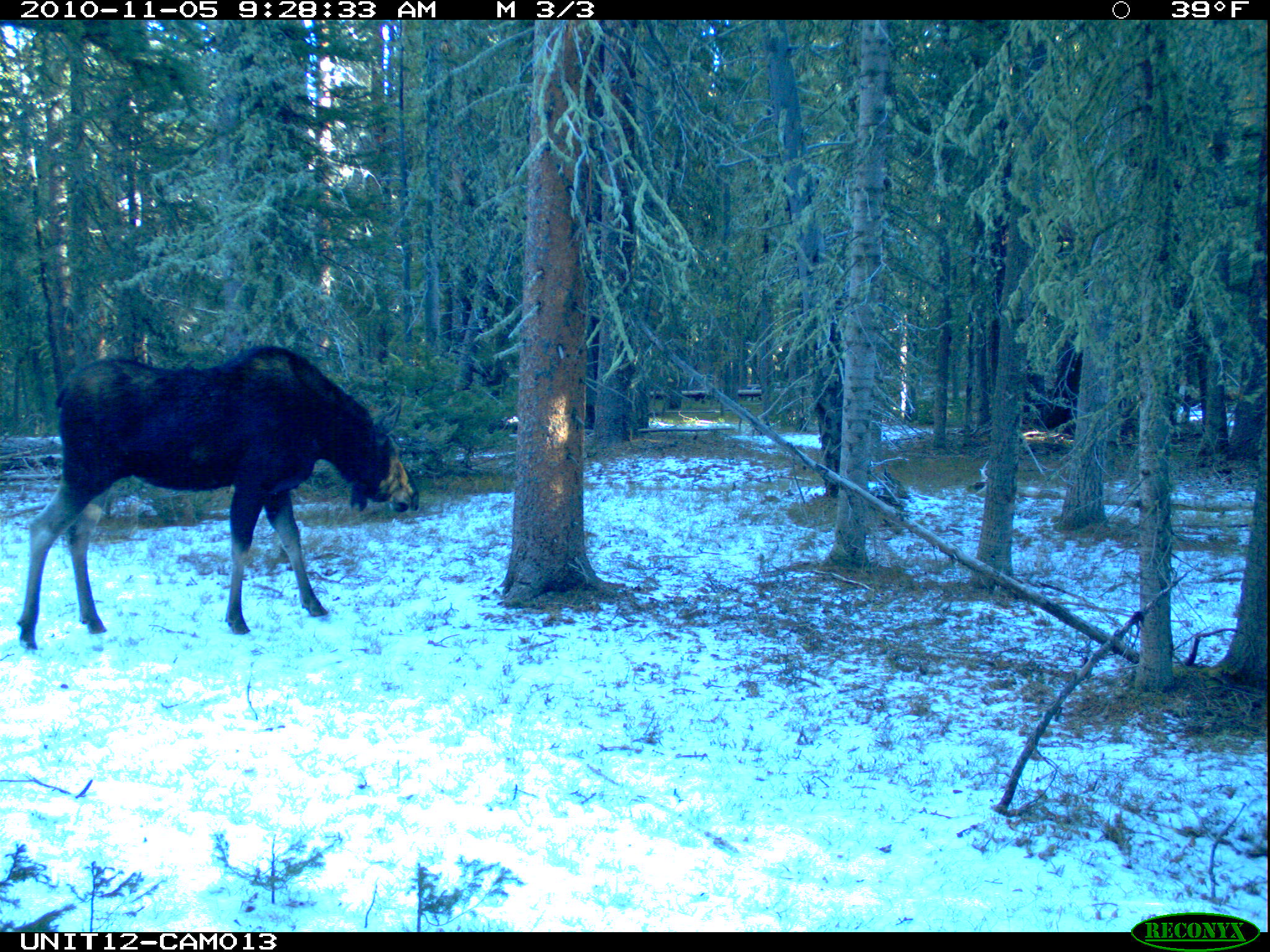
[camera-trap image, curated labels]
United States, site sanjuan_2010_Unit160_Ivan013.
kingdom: Animalia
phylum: Chordata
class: Mammalia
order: Artiodactyla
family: Cervidae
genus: Alces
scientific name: Alces alces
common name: moose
Alces alces (moose).